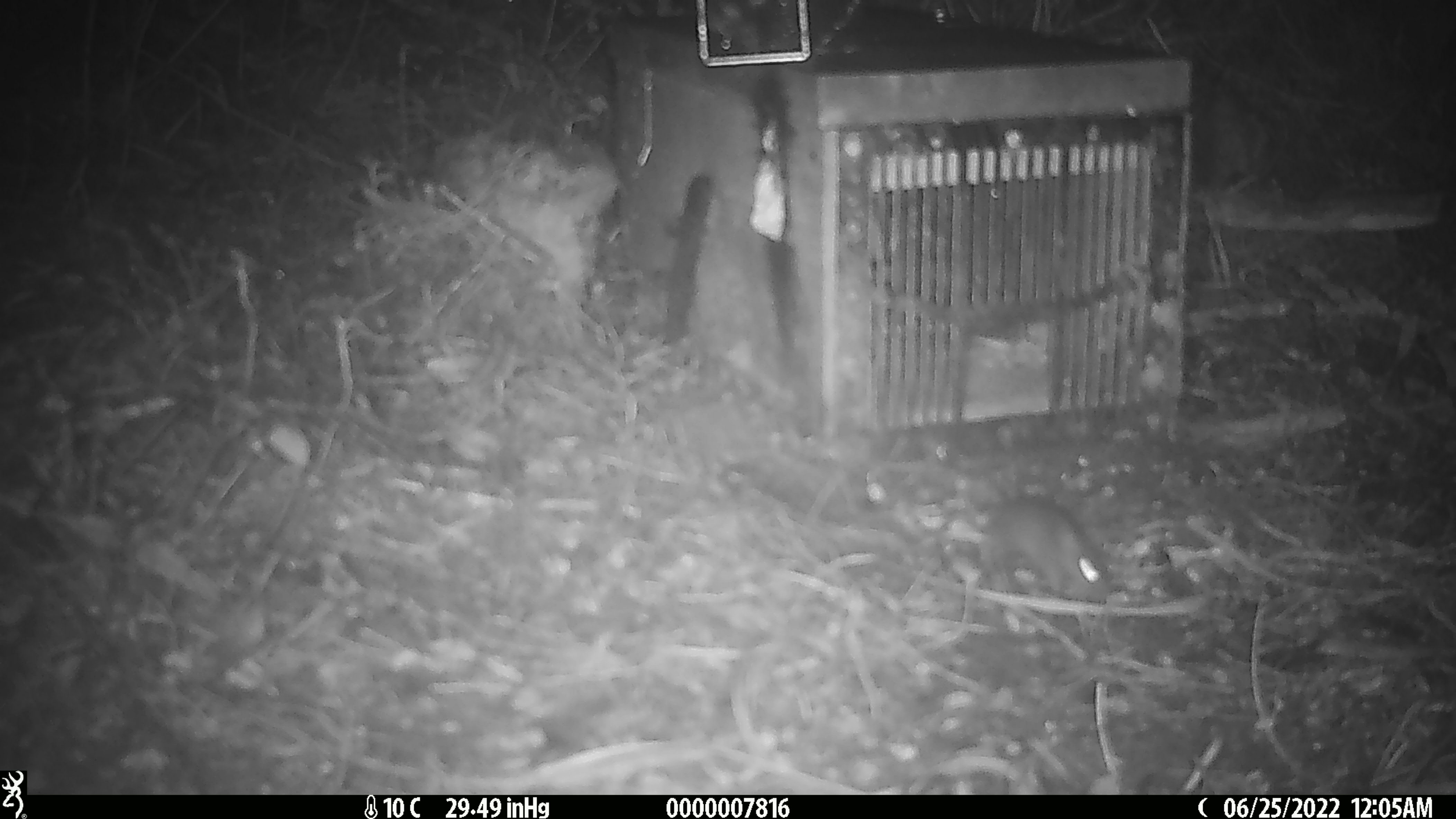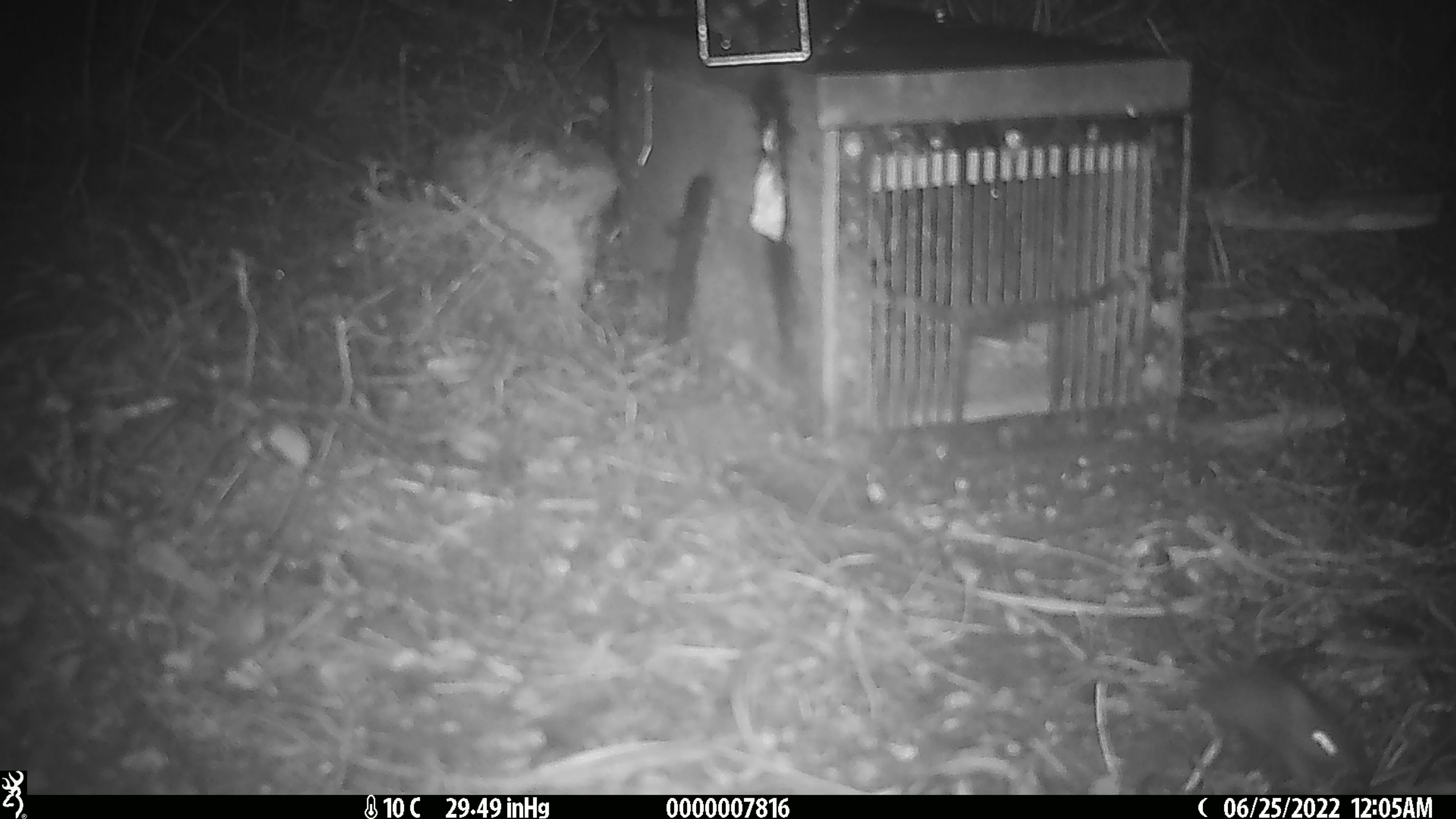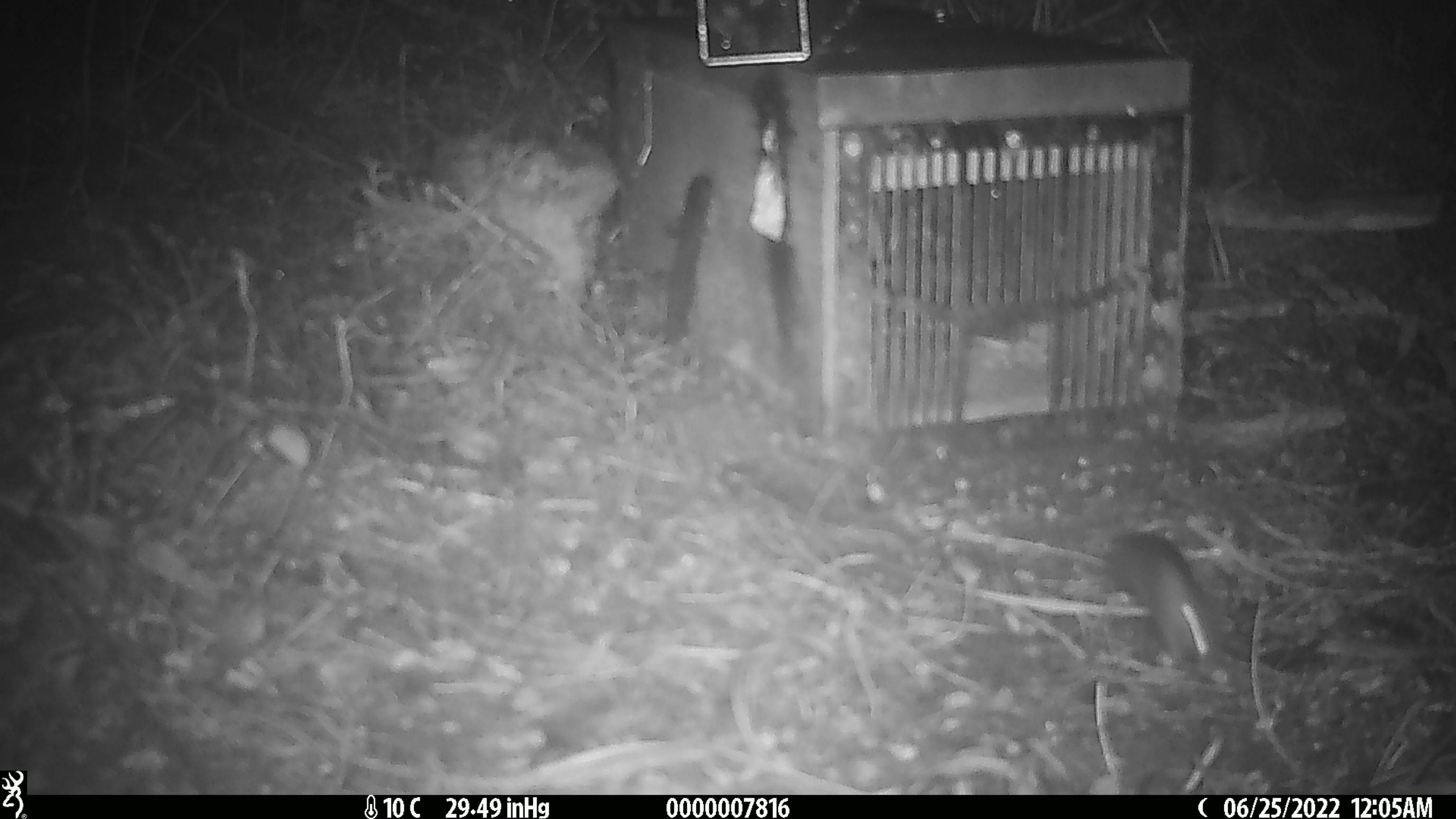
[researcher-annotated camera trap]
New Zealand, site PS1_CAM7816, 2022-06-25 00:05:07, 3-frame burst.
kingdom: Animalia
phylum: Chordata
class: Mammalia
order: Rodentia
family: Muridae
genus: Mus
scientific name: Mus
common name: mouse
Mouse (Mus).